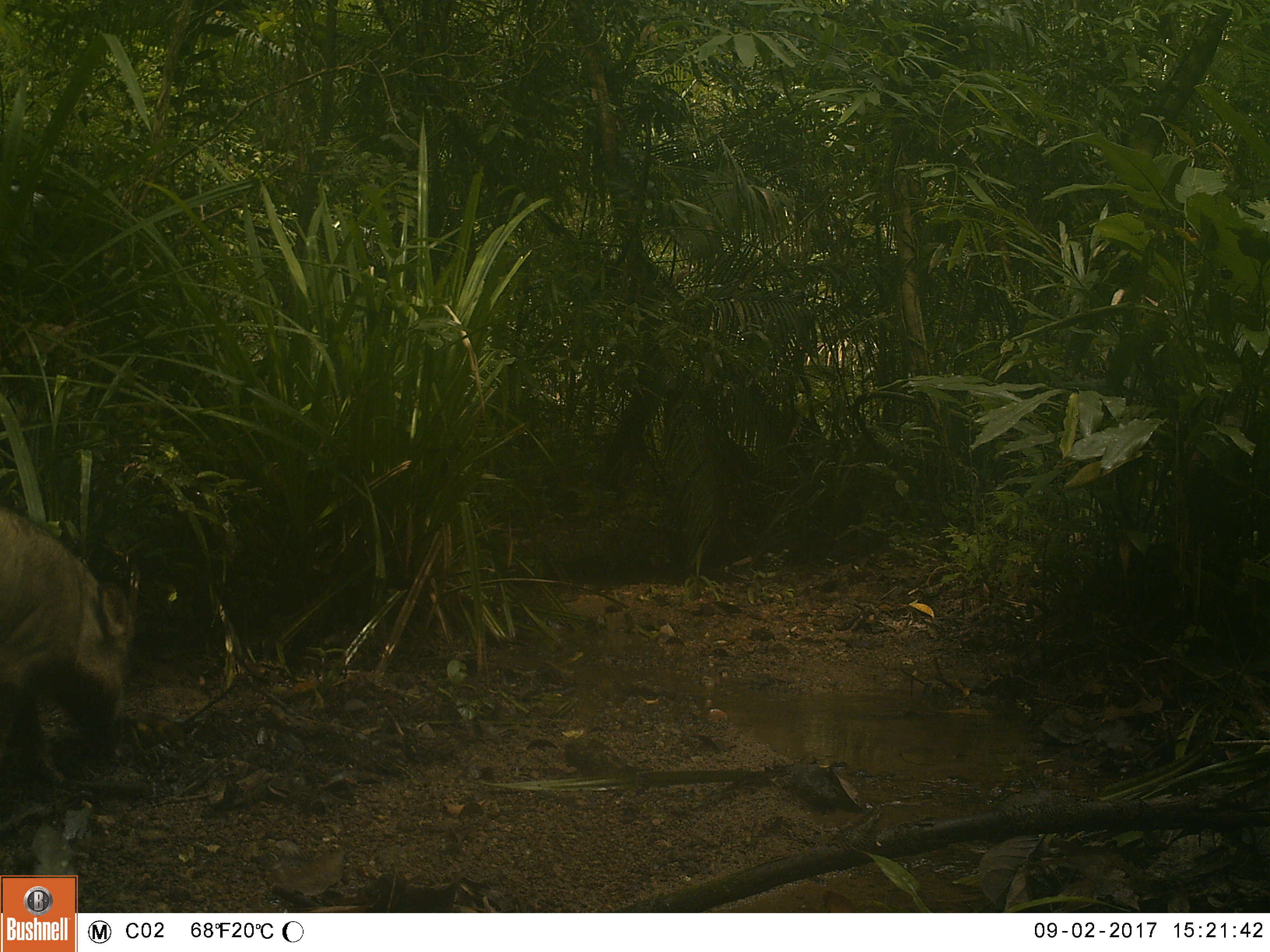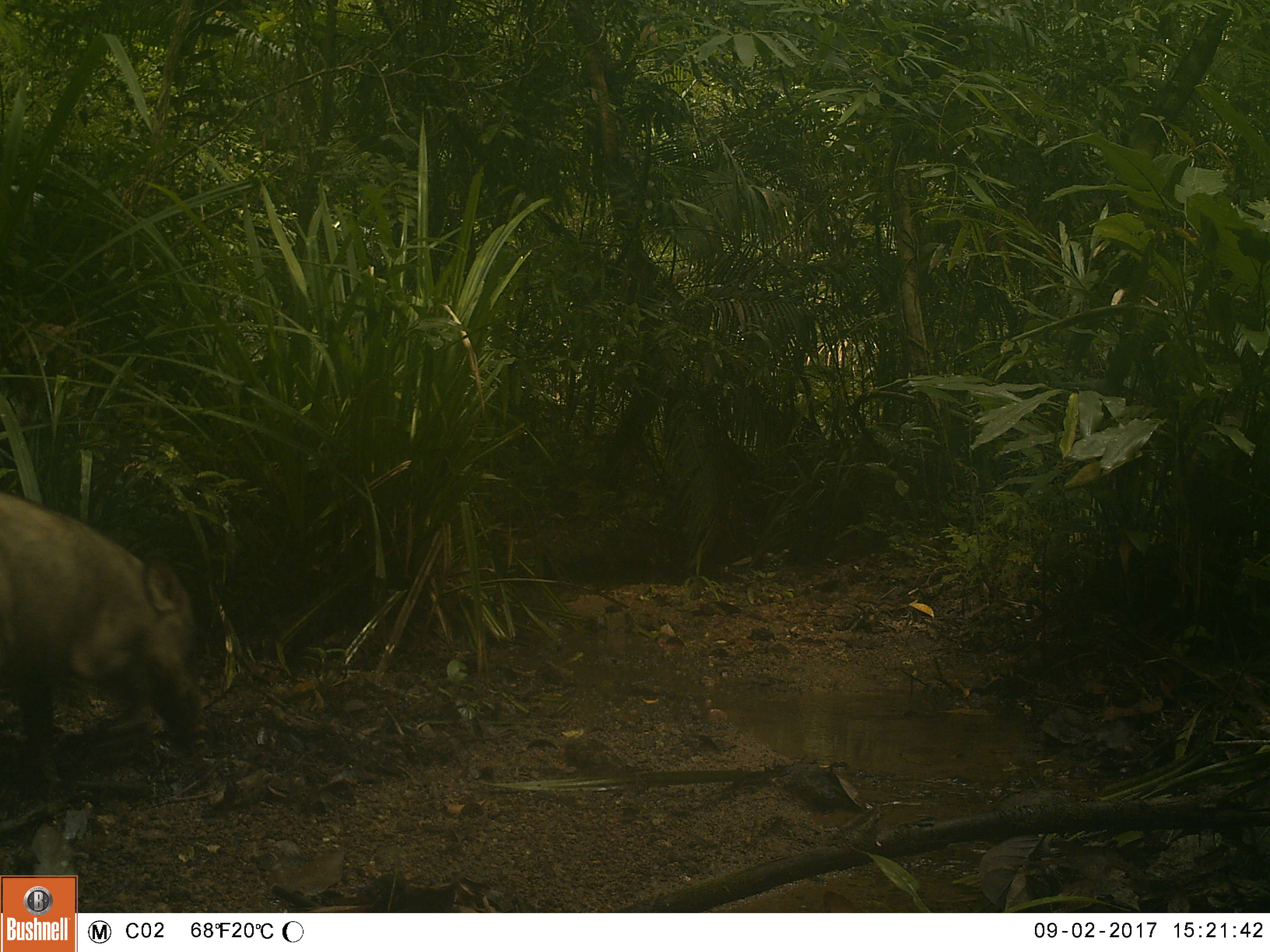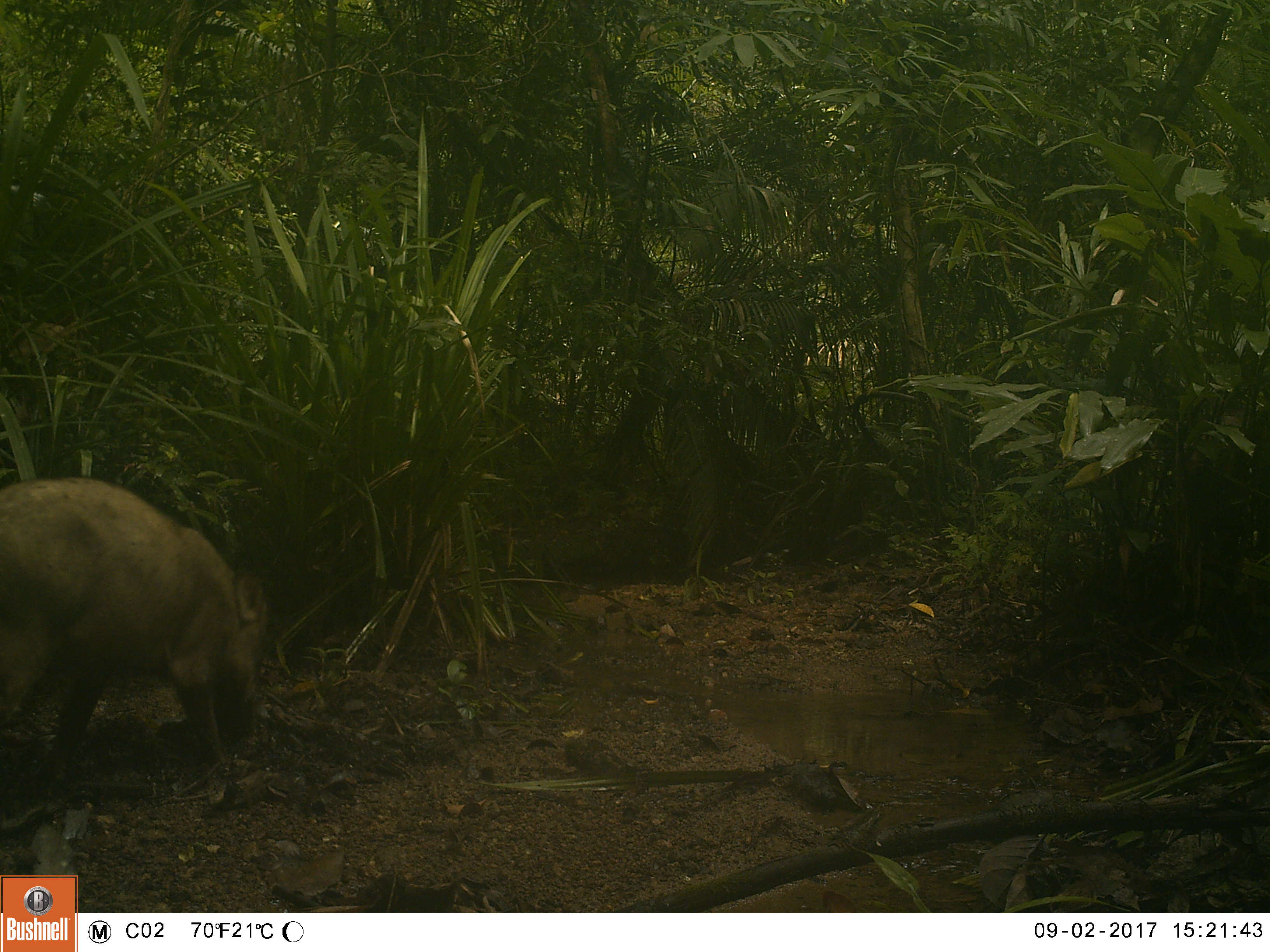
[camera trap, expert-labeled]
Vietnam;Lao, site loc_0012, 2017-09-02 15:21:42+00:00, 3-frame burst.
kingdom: Animalia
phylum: Chordata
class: Mammalia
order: Artiodactyla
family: Suidae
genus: Sus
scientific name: Sus scrofa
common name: eurasian wild pig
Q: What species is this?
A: Eurasian wild pig (Sus scrofa).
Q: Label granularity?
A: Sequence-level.